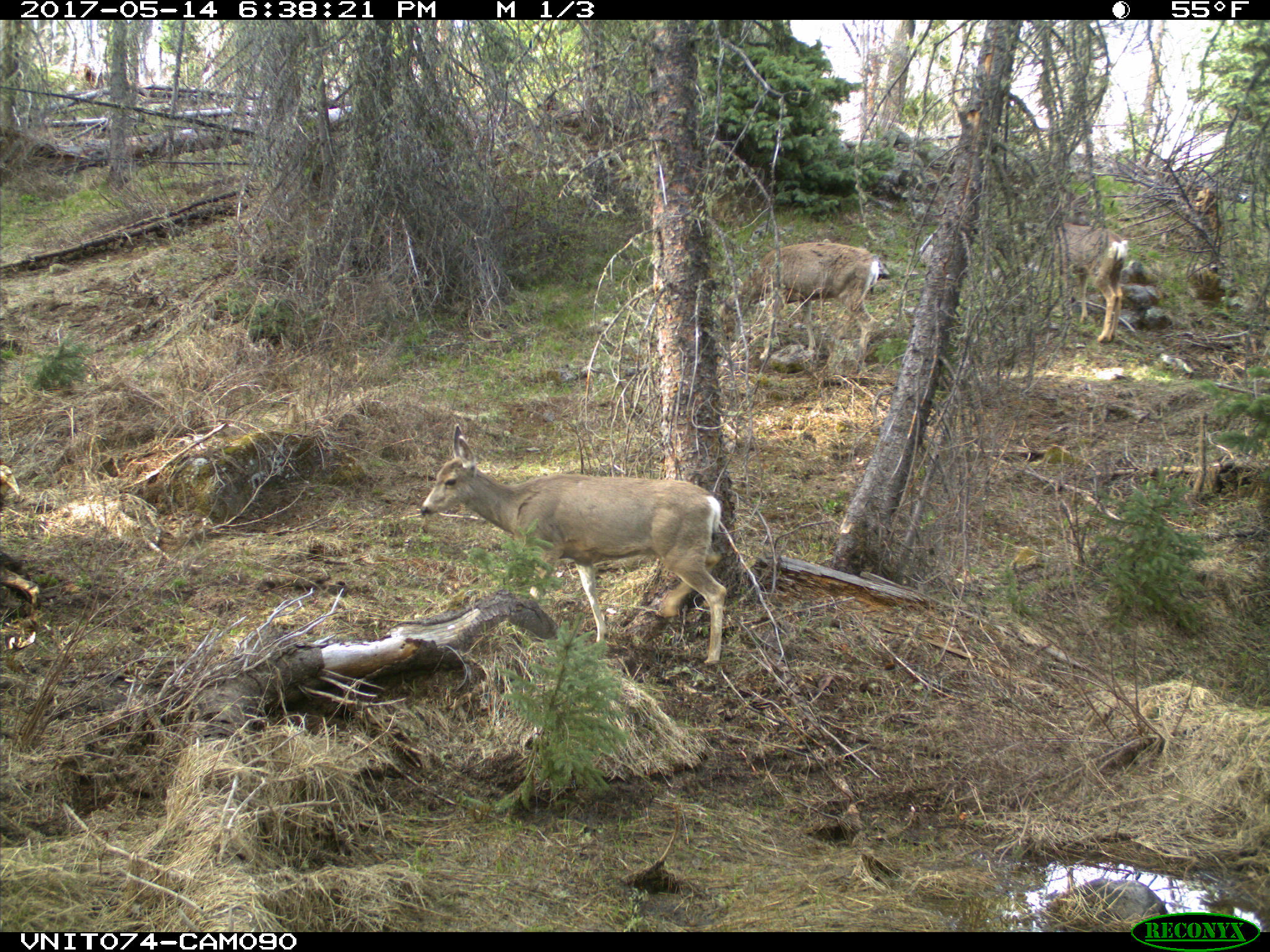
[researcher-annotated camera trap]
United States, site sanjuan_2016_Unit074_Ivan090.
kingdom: Animalia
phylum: Chordata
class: Mammalia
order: Artiodactyla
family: Cervidae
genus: Odocoileus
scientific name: Odocoileus hemionus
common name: mule deer